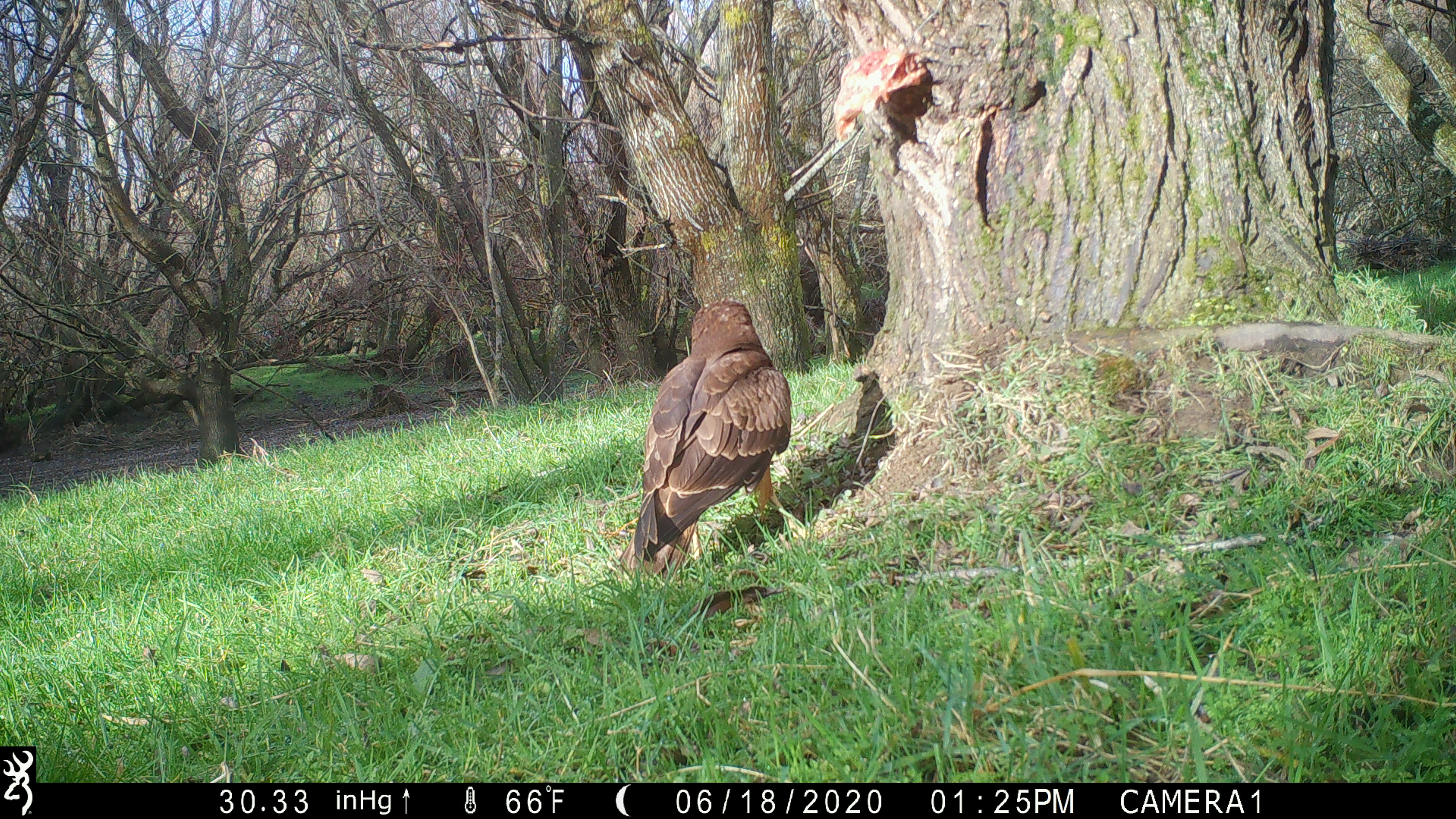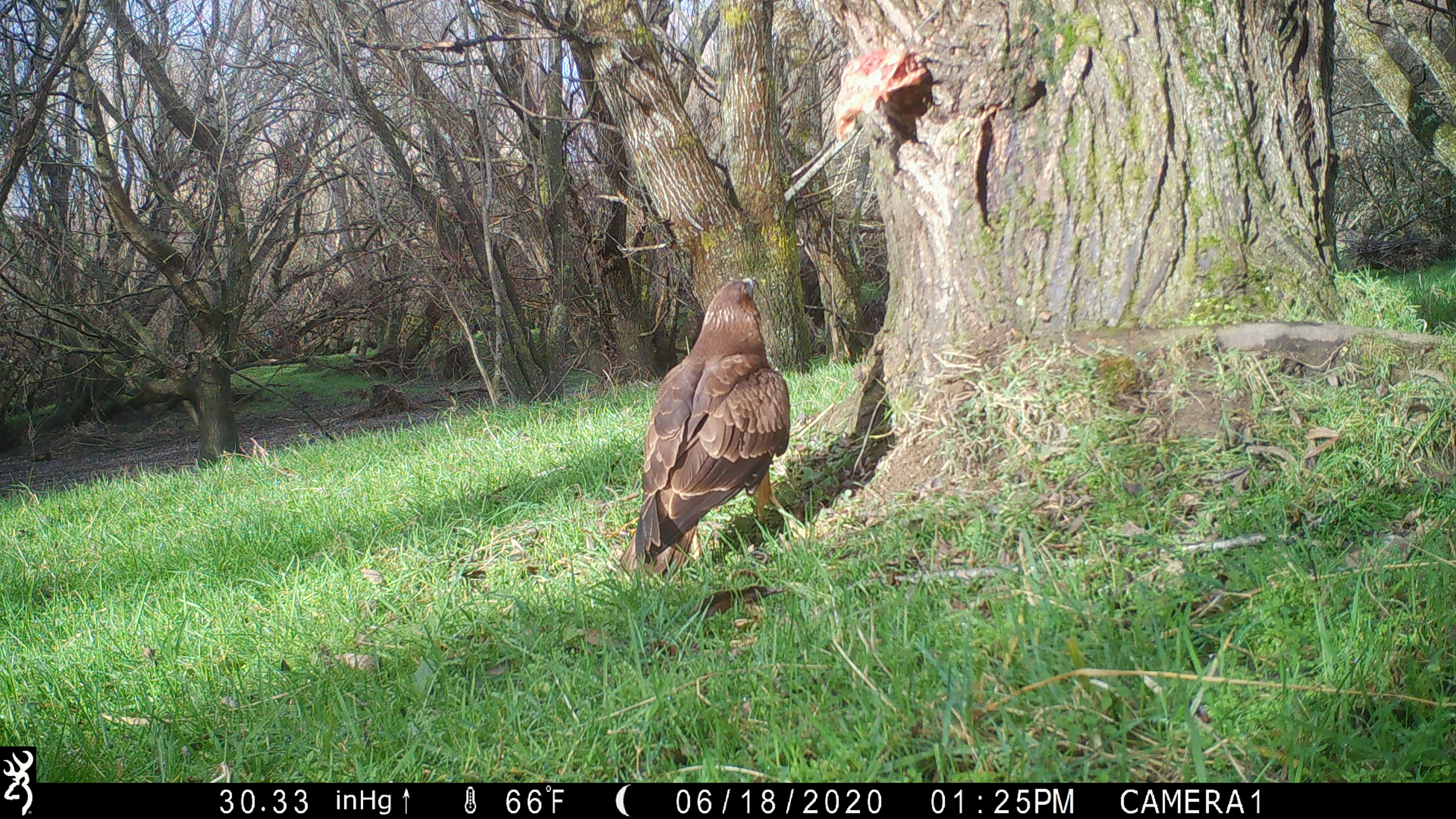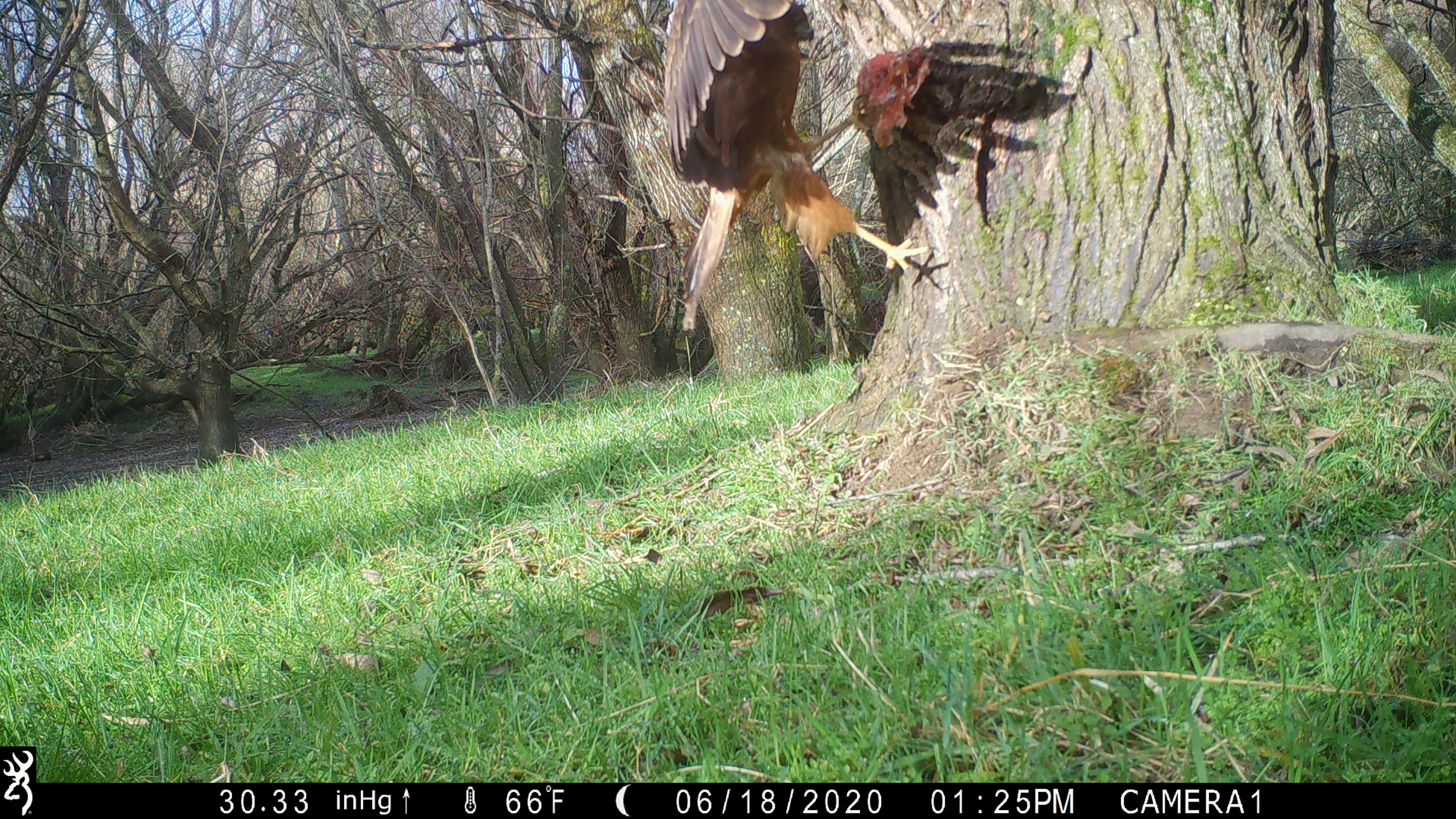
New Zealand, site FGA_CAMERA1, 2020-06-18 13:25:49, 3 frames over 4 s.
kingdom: Animalia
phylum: Chordata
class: Aves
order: Accipitriformes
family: Accipitridae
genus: Circus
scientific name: Circus approximans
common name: swamp harrier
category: harrier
Harrier (swamp harrier) (Circus approximans).